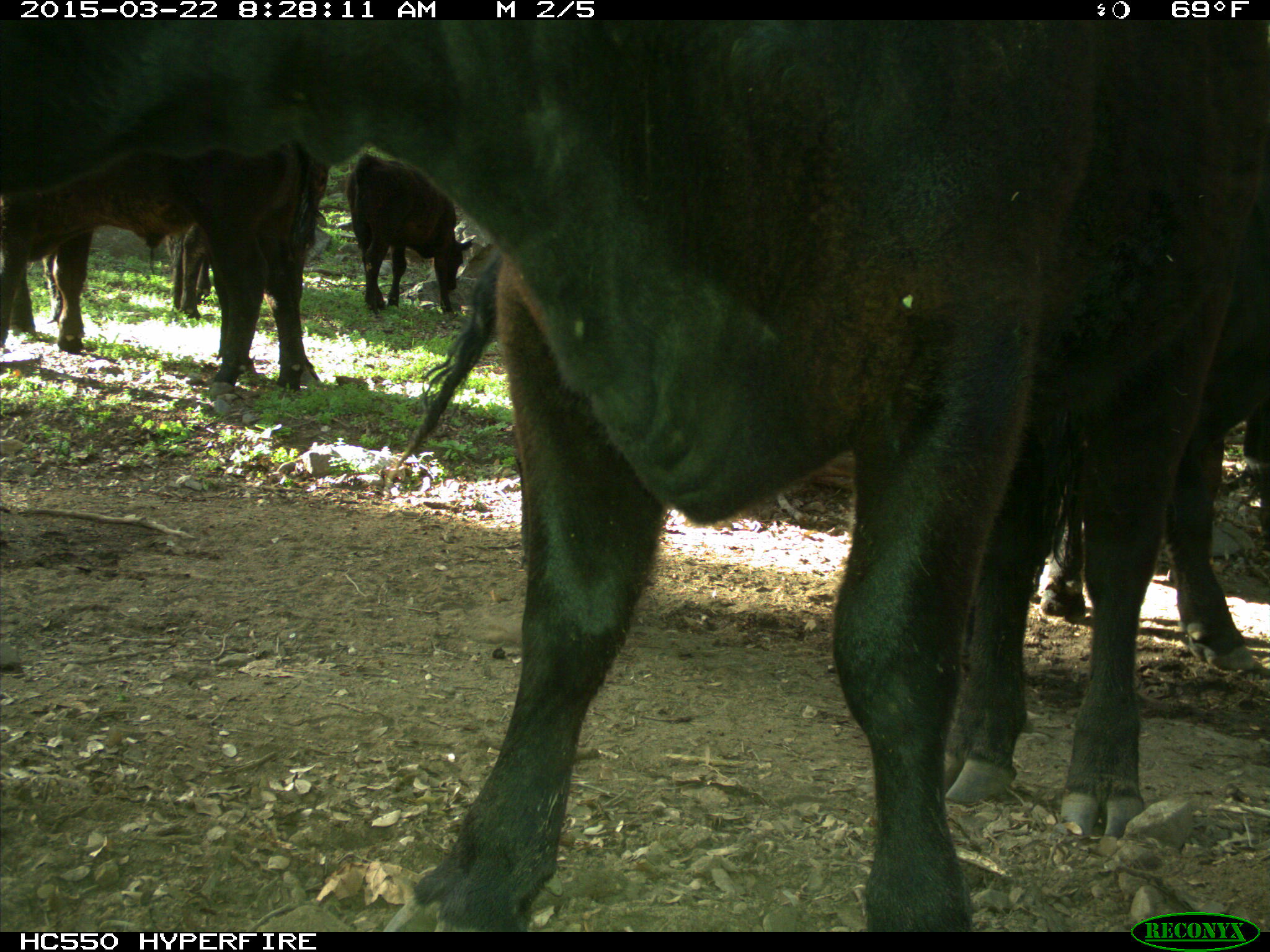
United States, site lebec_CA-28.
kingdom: Animalia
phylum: Chordata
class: Mammalia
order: Artiodactyla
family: Bovidae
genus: Bos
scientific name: Bos taurus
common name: domestic cow